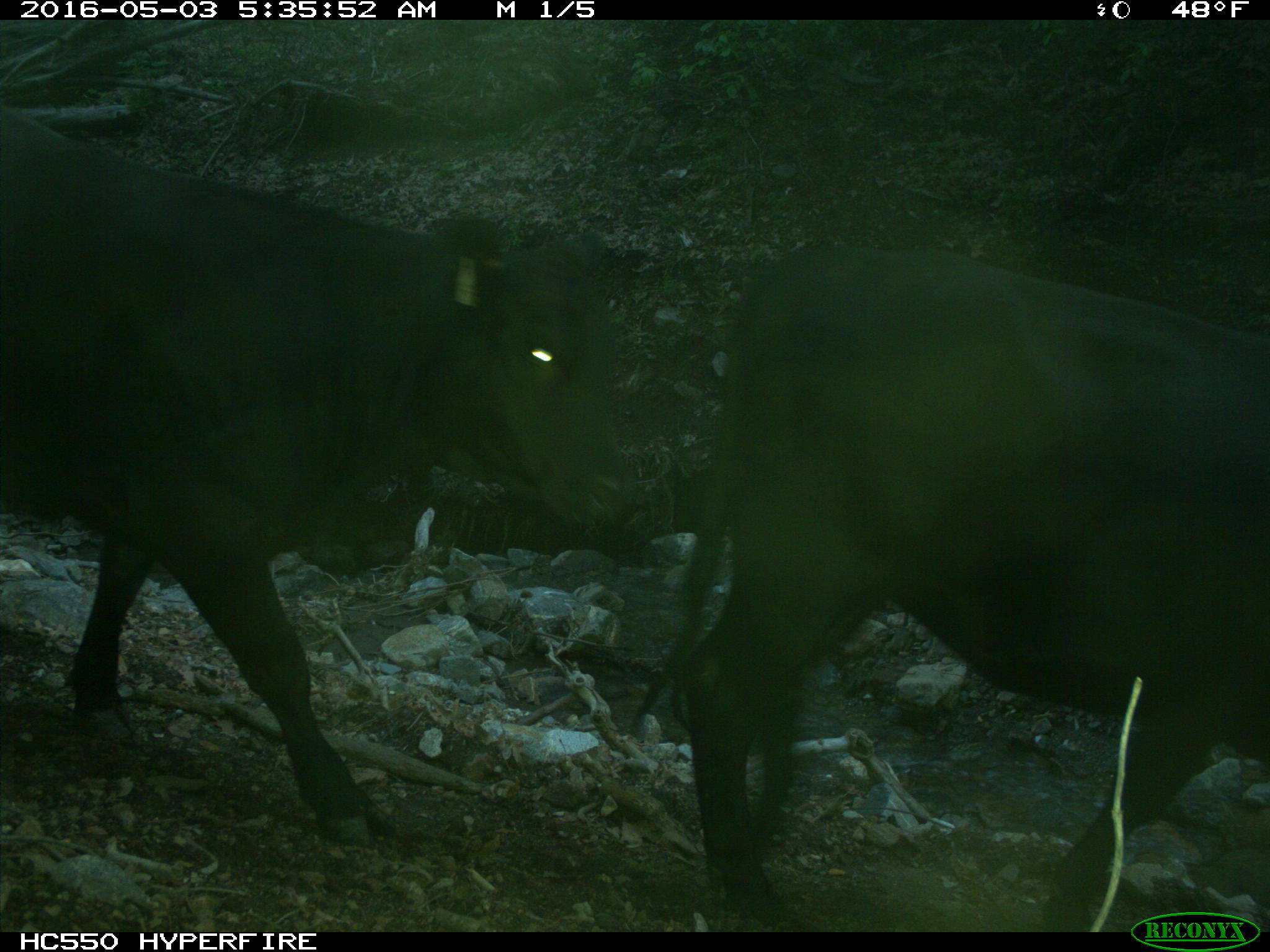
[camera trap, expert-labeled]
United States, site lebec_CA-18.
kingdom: Animalia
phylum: Chordata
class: Mammalia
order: Artiodactyla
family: Bovidae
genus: Bos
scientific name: Bos taurus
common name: domestic cow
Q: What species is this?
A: Bos taurus (domestic cow).